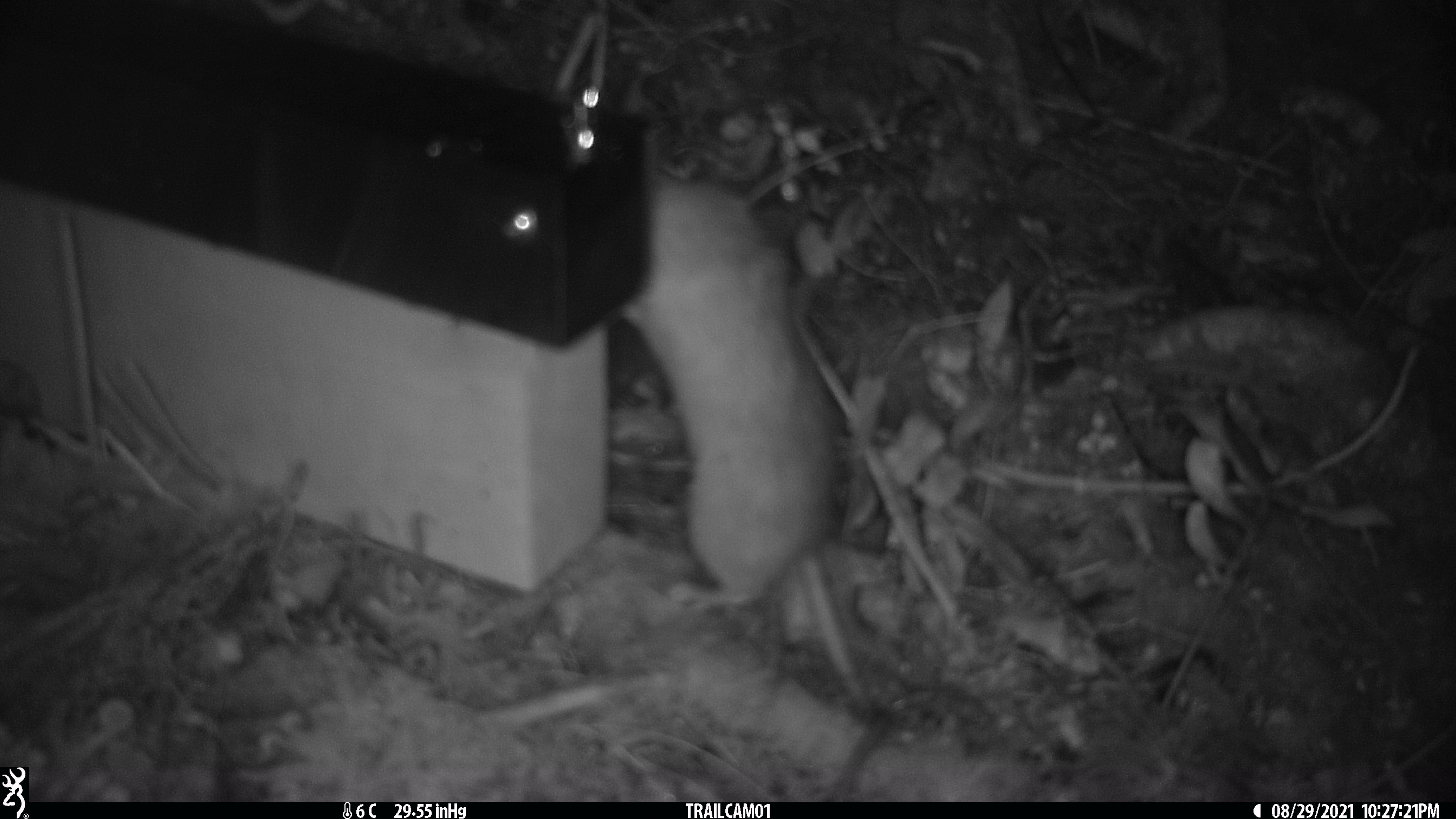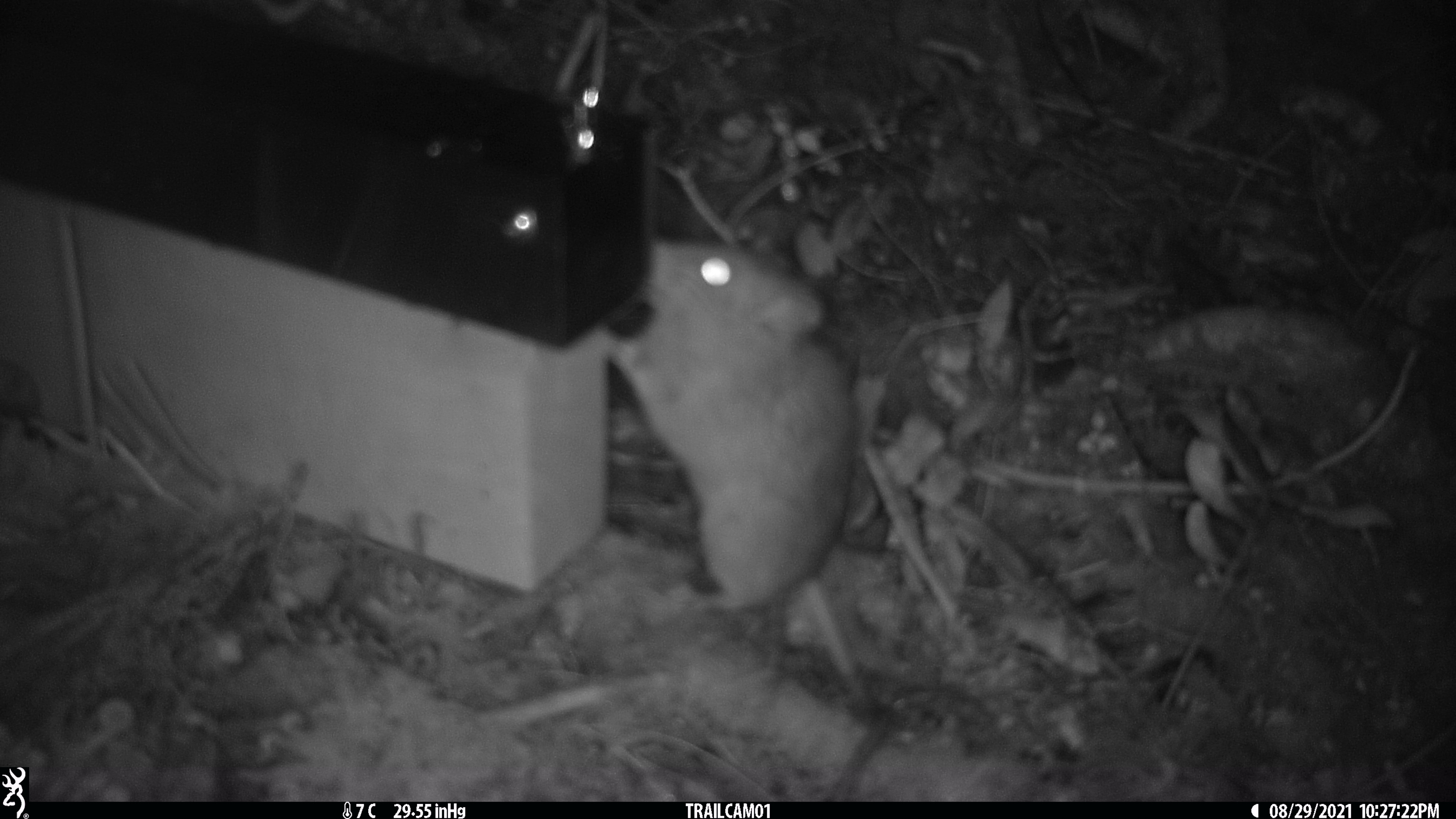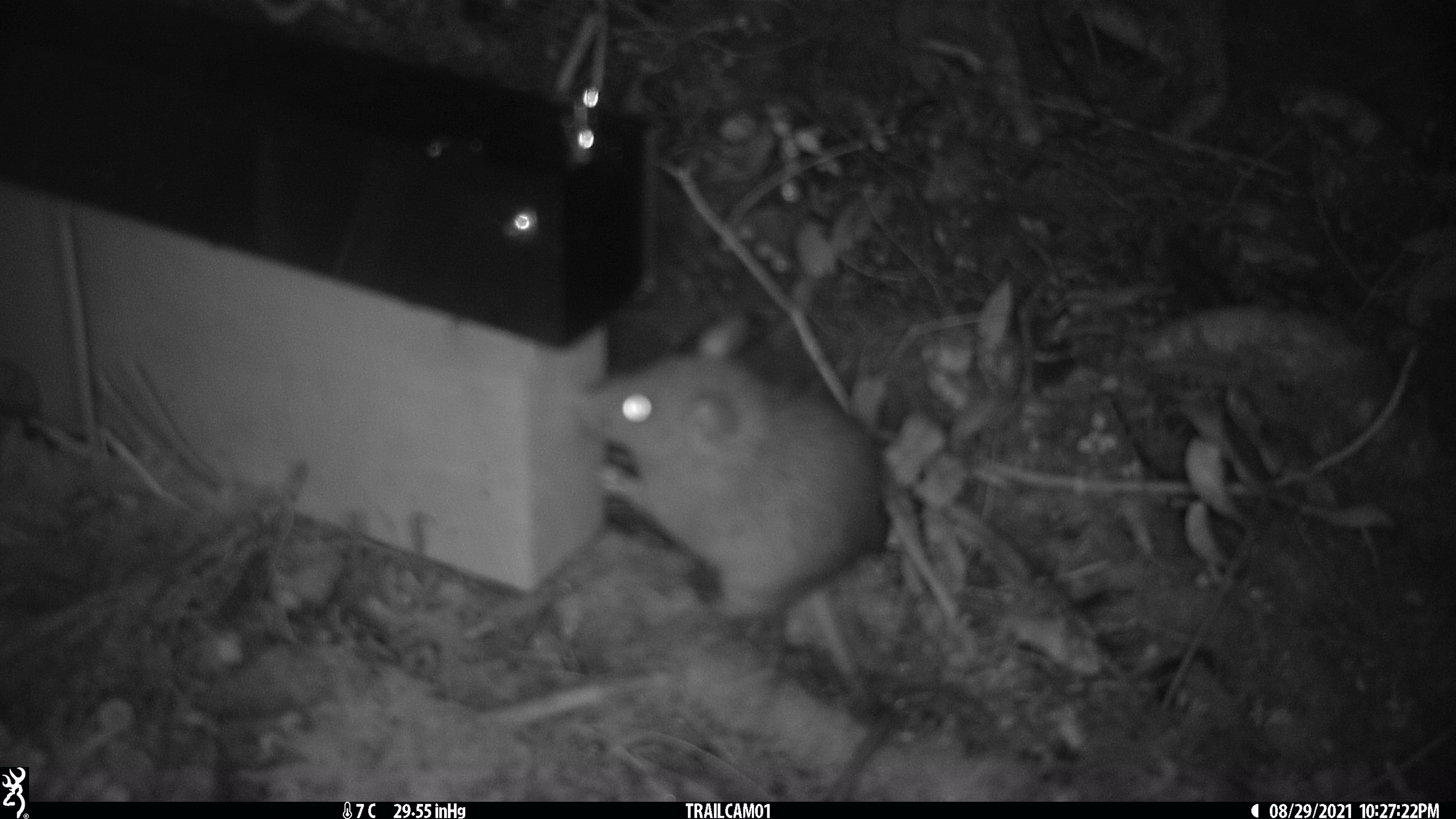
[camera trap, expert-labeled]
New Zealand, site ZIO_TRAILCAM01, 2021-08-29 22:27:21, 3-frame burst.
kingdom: Animalia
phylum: Chordata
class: Mammalia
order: Rodentia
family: Muridae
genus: Rattus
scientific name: Rattus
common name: rat